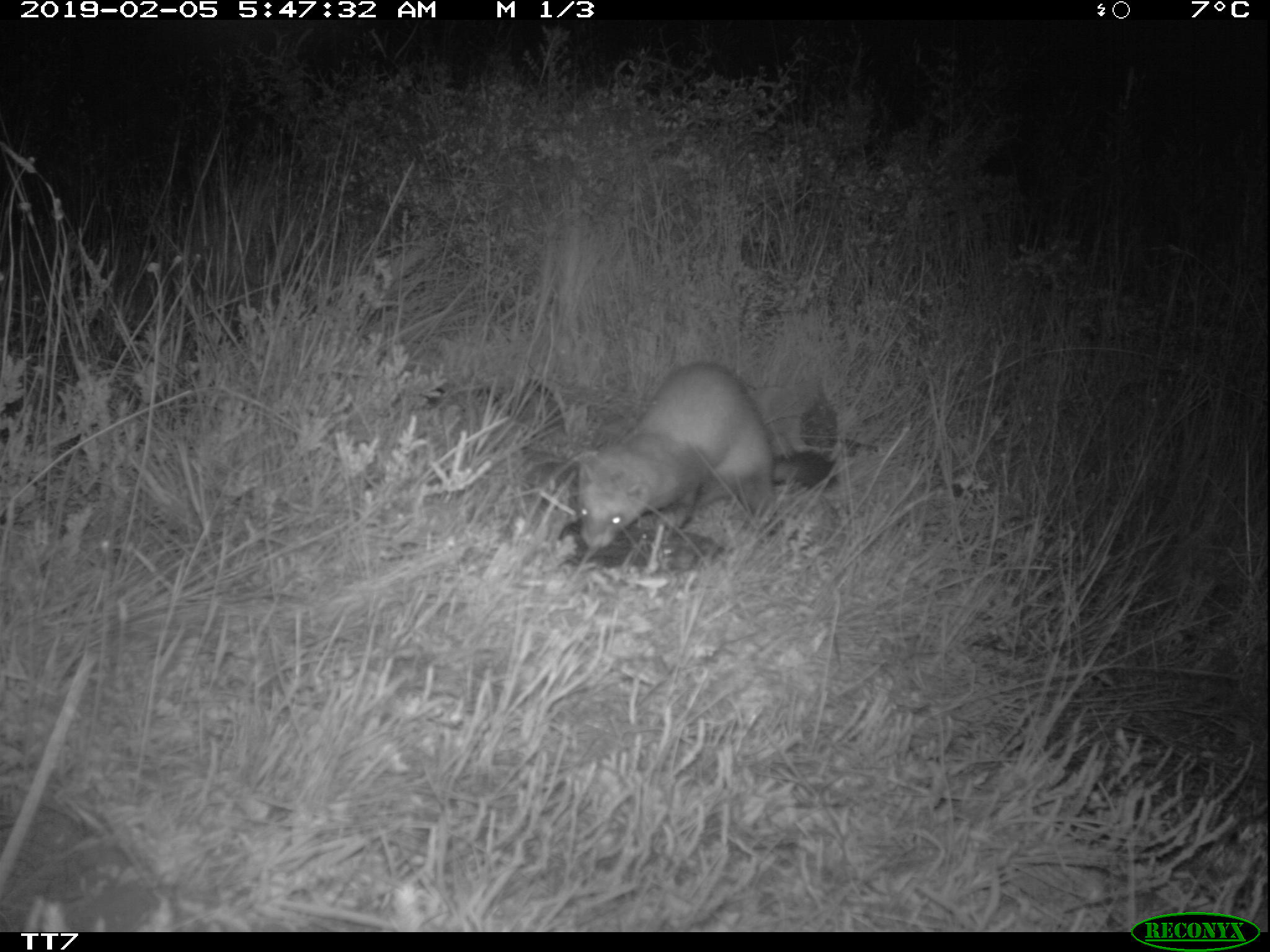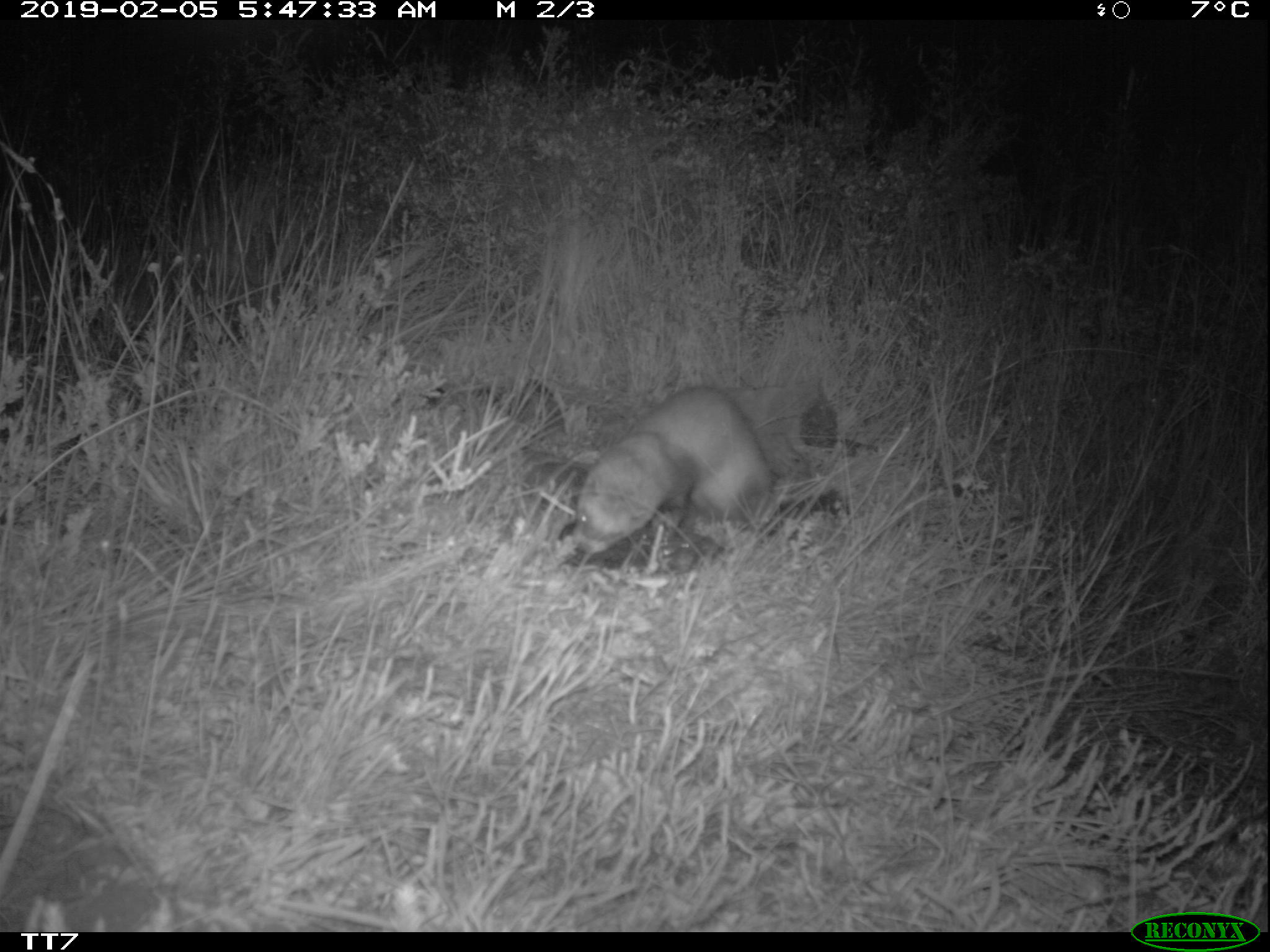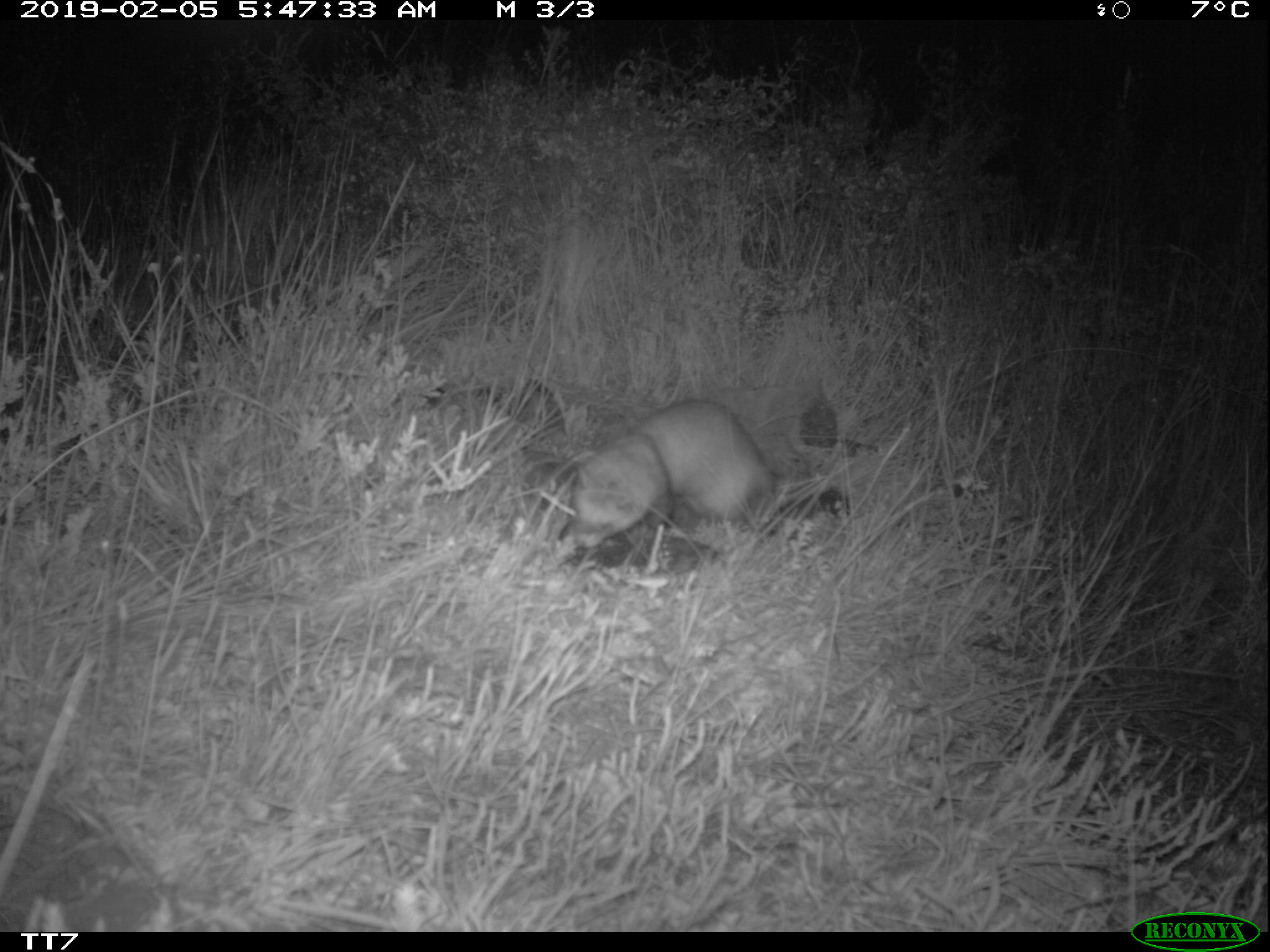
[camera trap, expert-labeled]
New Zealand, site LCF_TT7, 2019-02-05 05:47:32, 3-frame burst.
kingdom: Animalia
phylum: Chordata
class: Mammalia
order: Carnivora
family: Mustelidae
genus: Mustela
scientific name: Mustela furo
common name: ferret